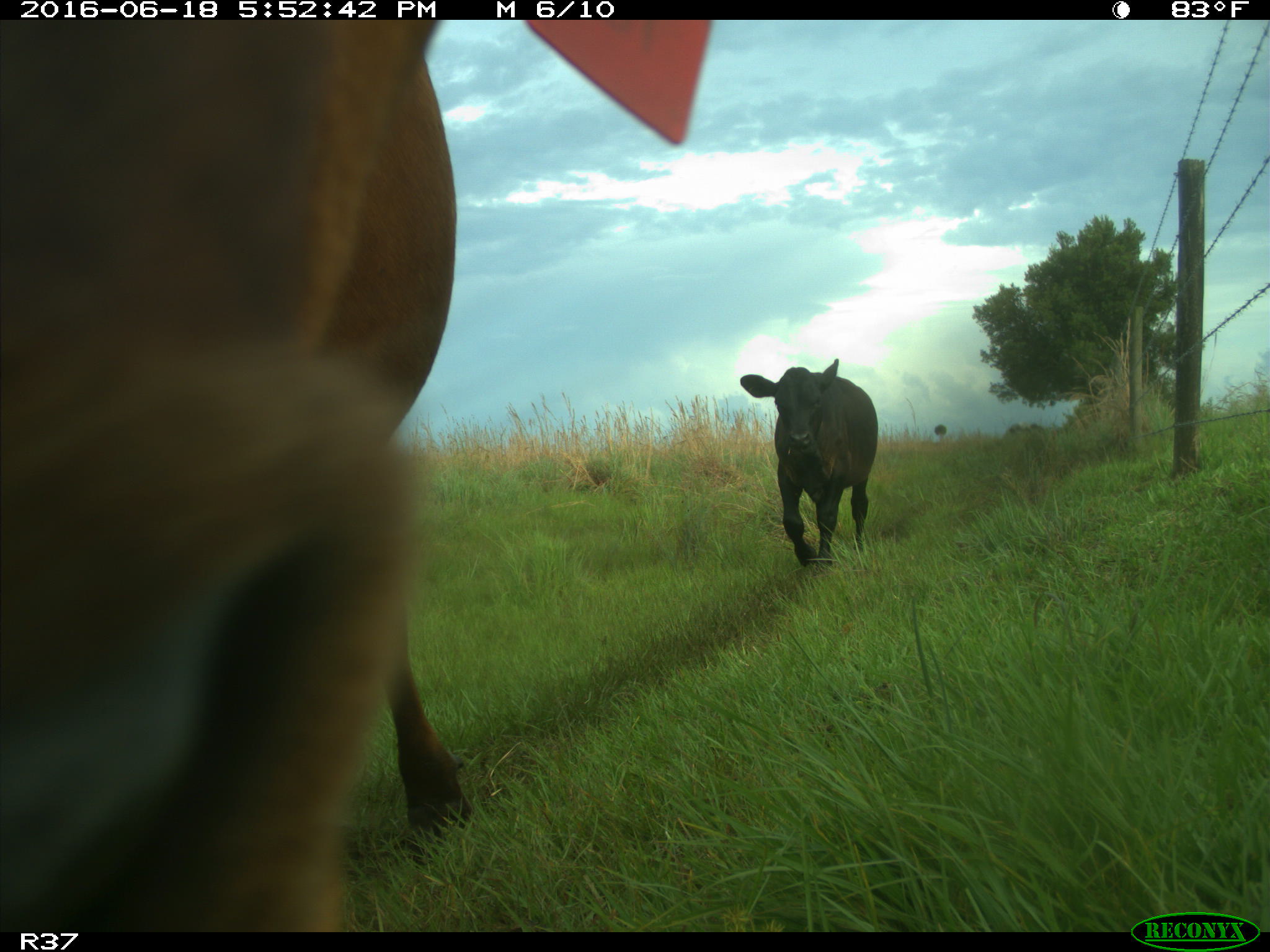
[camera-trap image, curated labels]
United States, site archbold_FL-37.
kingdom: Animalia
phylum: Chordata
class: Mammalia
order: Artiodactyla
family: Bovidae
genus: Bos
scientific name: Bos taurus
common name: domestic cow